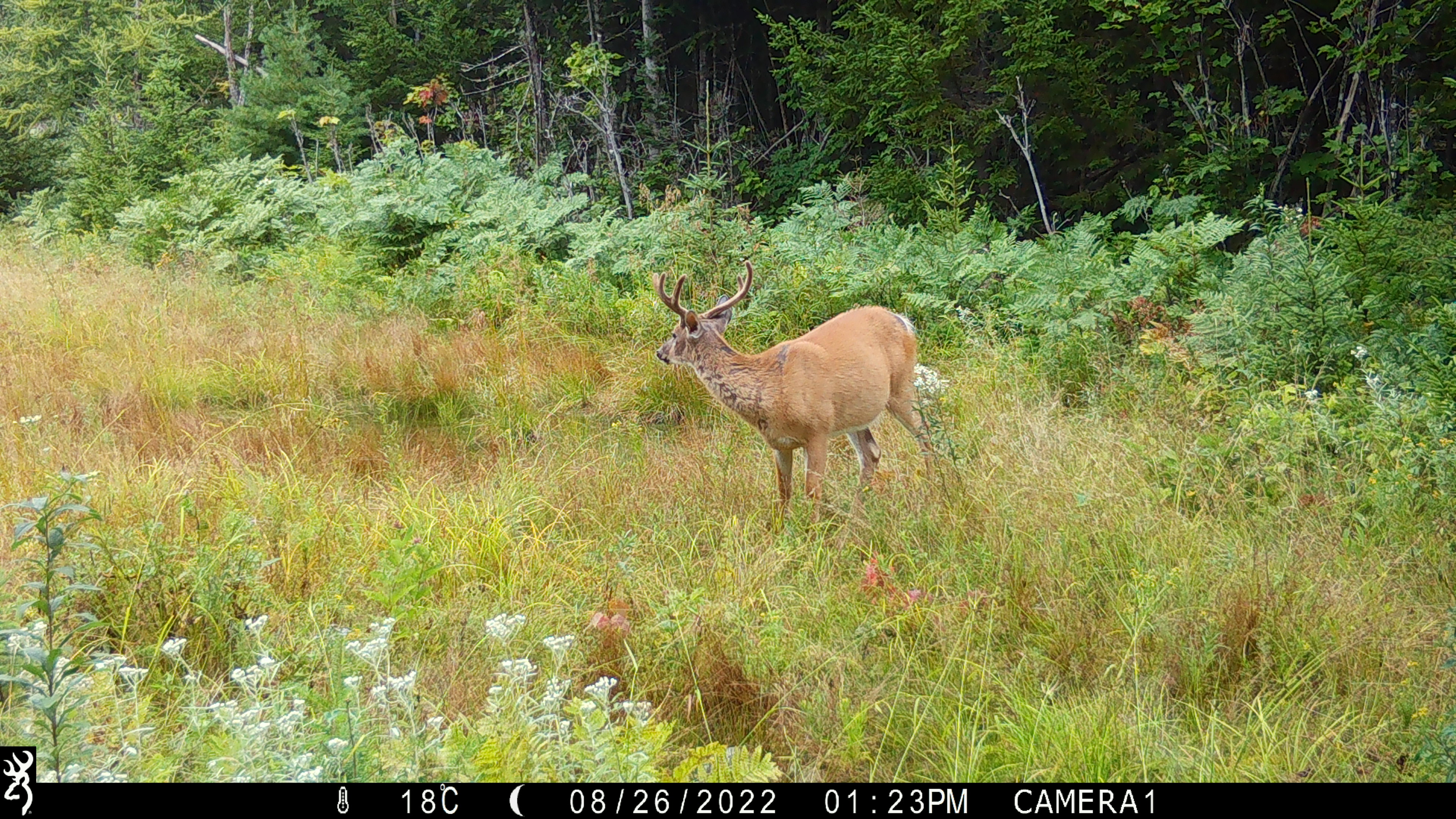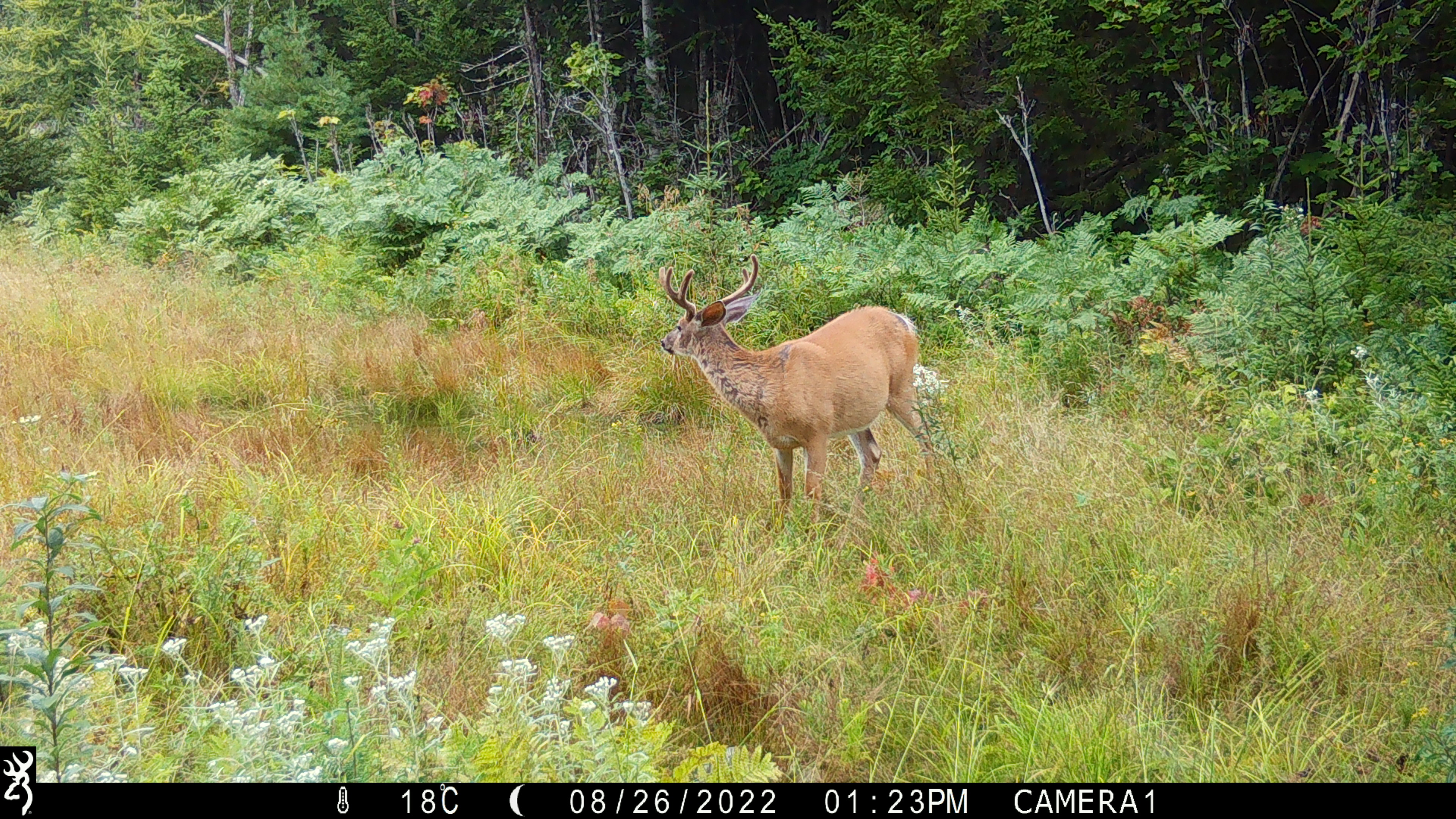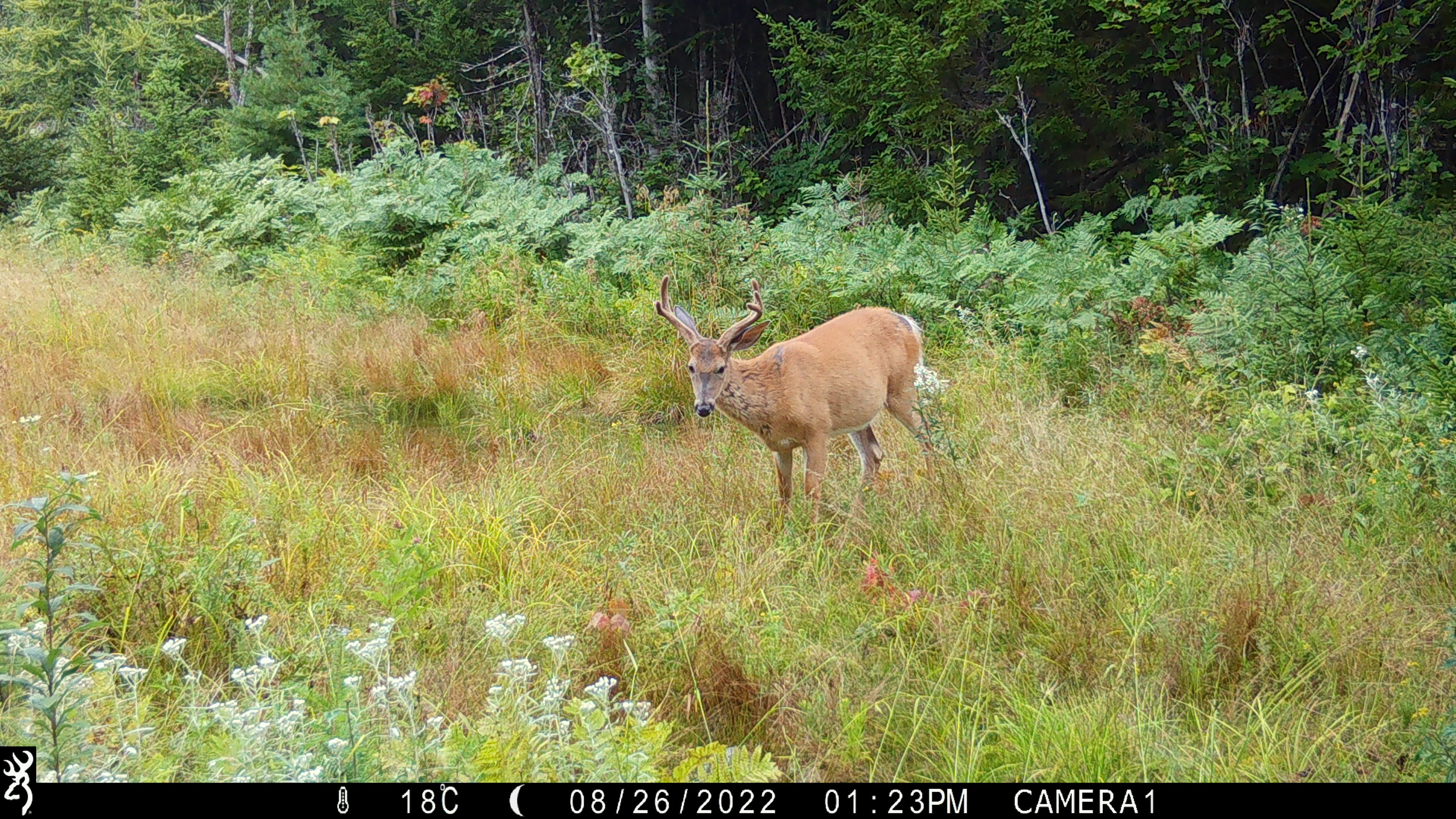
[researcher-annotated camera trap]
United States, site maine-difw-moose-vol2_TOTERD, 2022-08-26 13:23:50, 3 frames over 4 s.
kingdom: Animalia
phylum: Chordata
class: Mammalia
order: Artiodactyla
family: Cervidae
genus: Odocoileus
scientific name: Odocoileus virginianus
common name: white-tailed deer